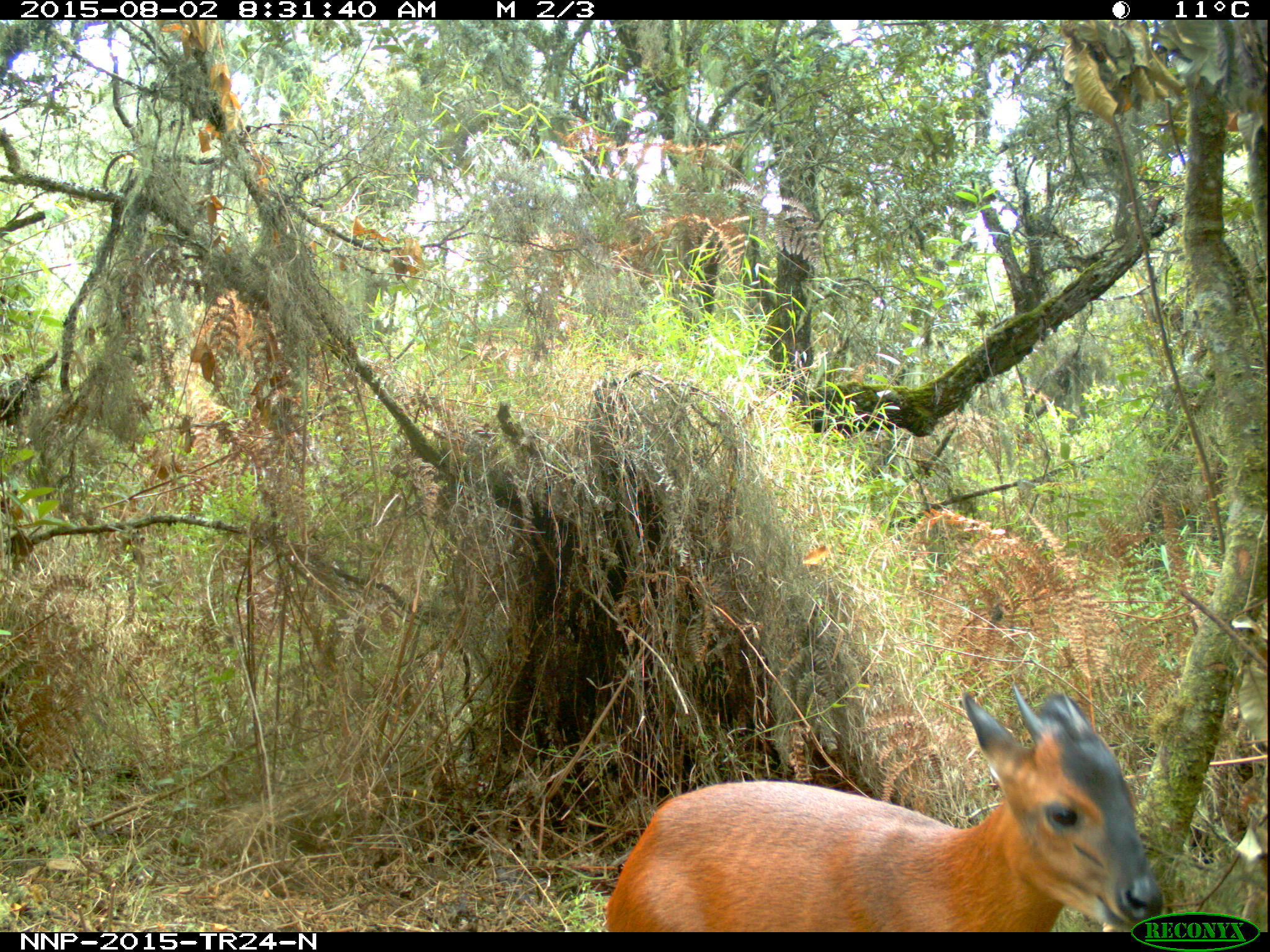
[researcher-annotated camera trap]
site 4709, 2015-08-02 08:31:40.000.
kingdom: Animalia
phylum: Chordata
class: Mammalia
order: Artiodactyla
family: Bovidae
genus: Cephalophus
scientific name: Cephalophus nigrifrons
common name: black-fronted duiker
Cephalophus nigrifrons (black-fronted duiker), count 1.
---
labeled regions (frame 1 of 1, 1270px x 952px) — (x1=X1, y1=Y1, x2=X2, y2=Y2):
cephalophus nigrifrons: (x1=603, y1=680, x2=1163, y2=930)